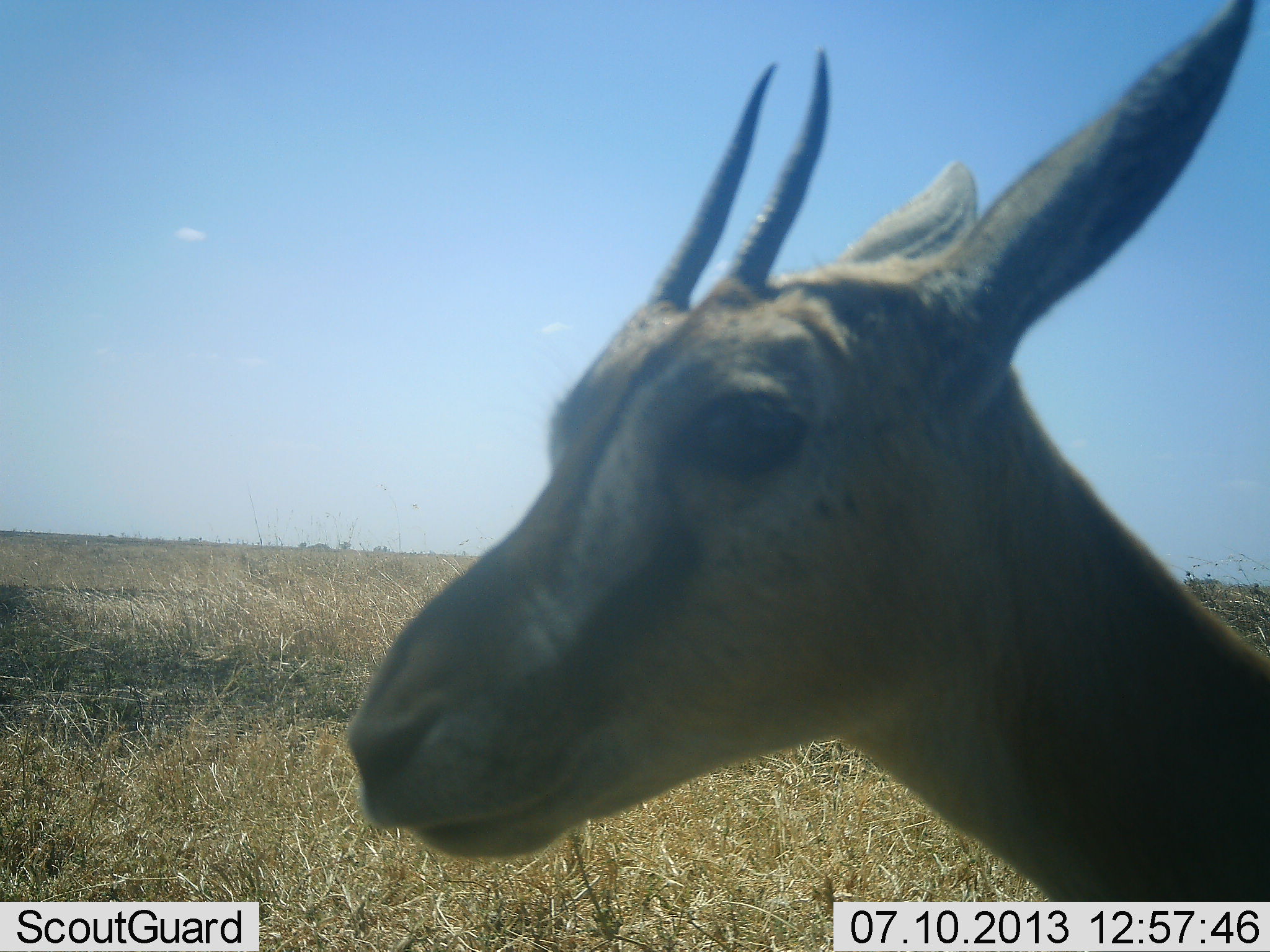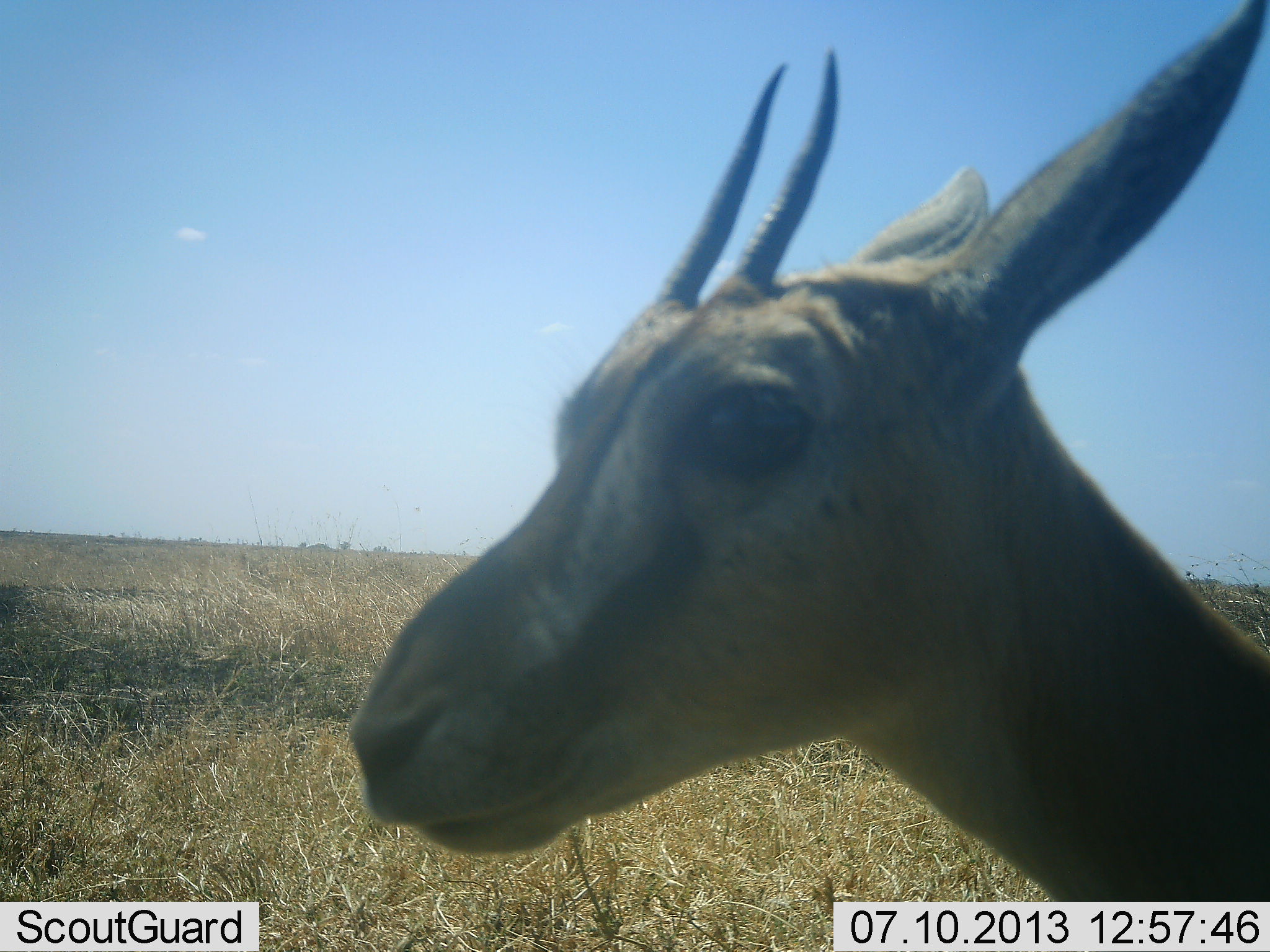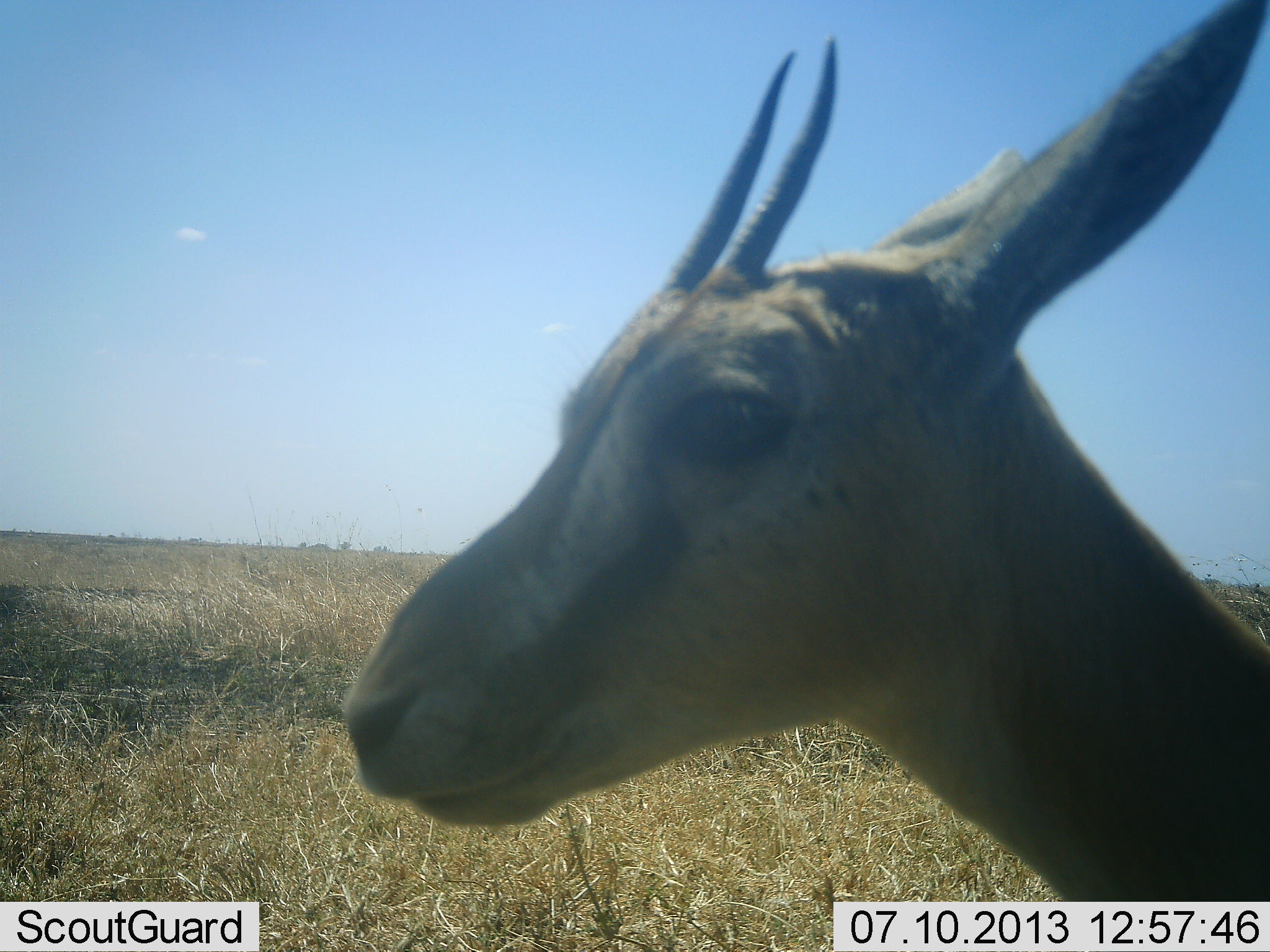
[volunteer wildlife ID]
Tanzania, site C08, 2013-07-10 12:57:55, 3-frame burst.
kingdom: Animalia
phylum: Chordata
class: Mammalia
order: Artiodactyla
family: Bovidae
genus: Eudorcas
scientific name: Eudorcas thomsonii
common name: thomson's gazelle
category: gazellethomsons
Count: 1.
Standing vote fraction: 100%.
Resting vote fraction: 0%.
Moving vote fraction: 0%.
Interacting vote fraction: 10%.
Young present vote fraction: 0%.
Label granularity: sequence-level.